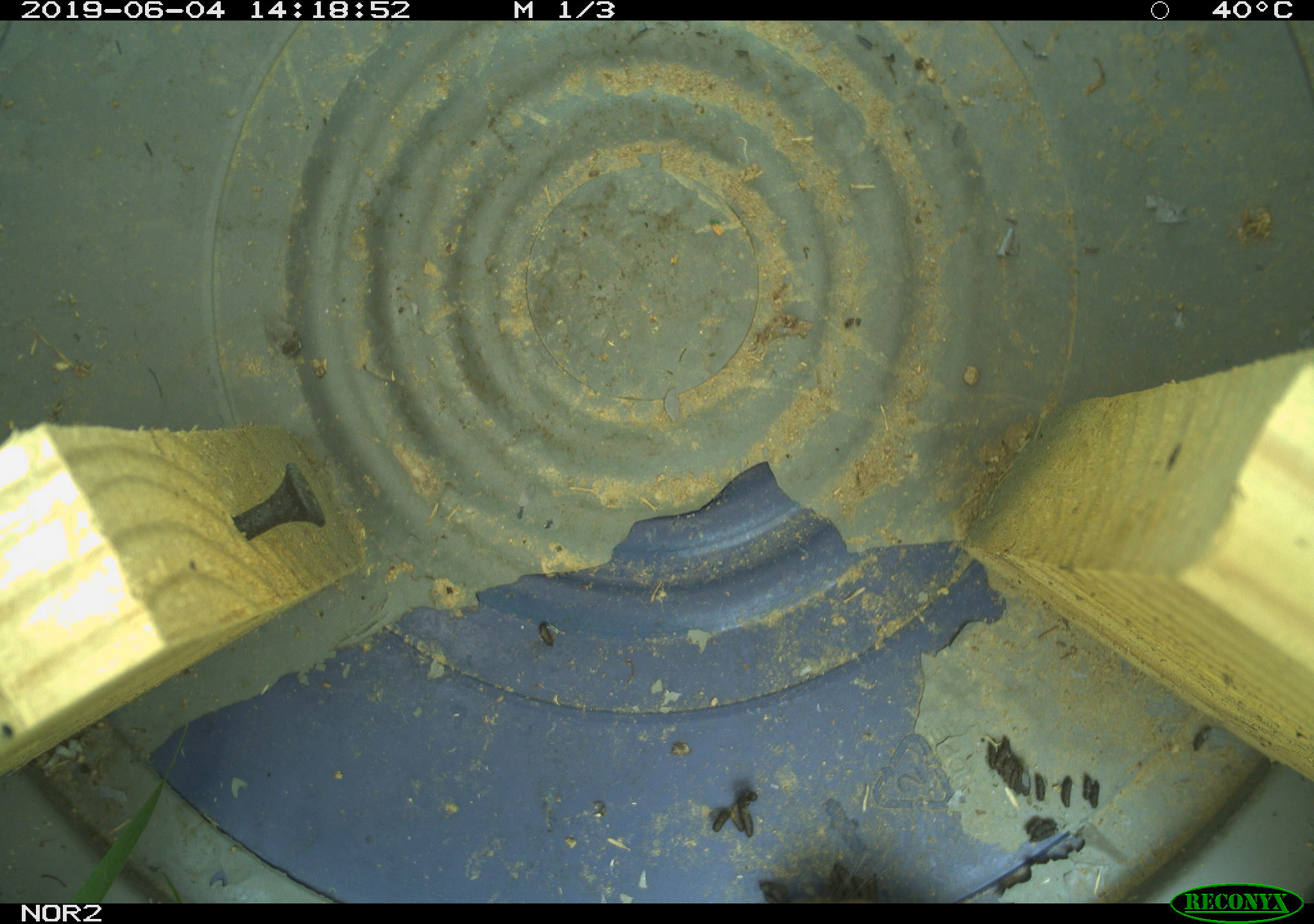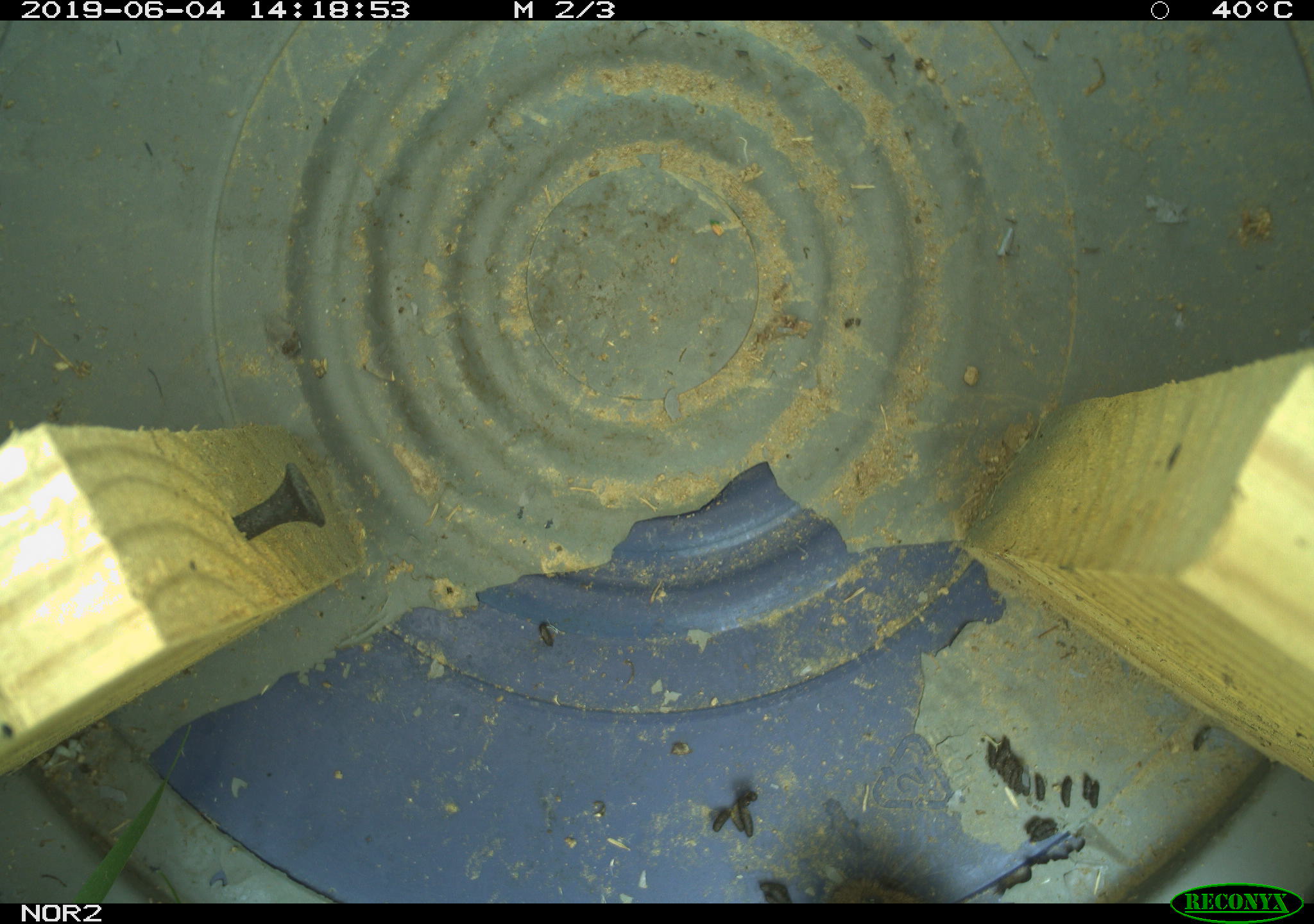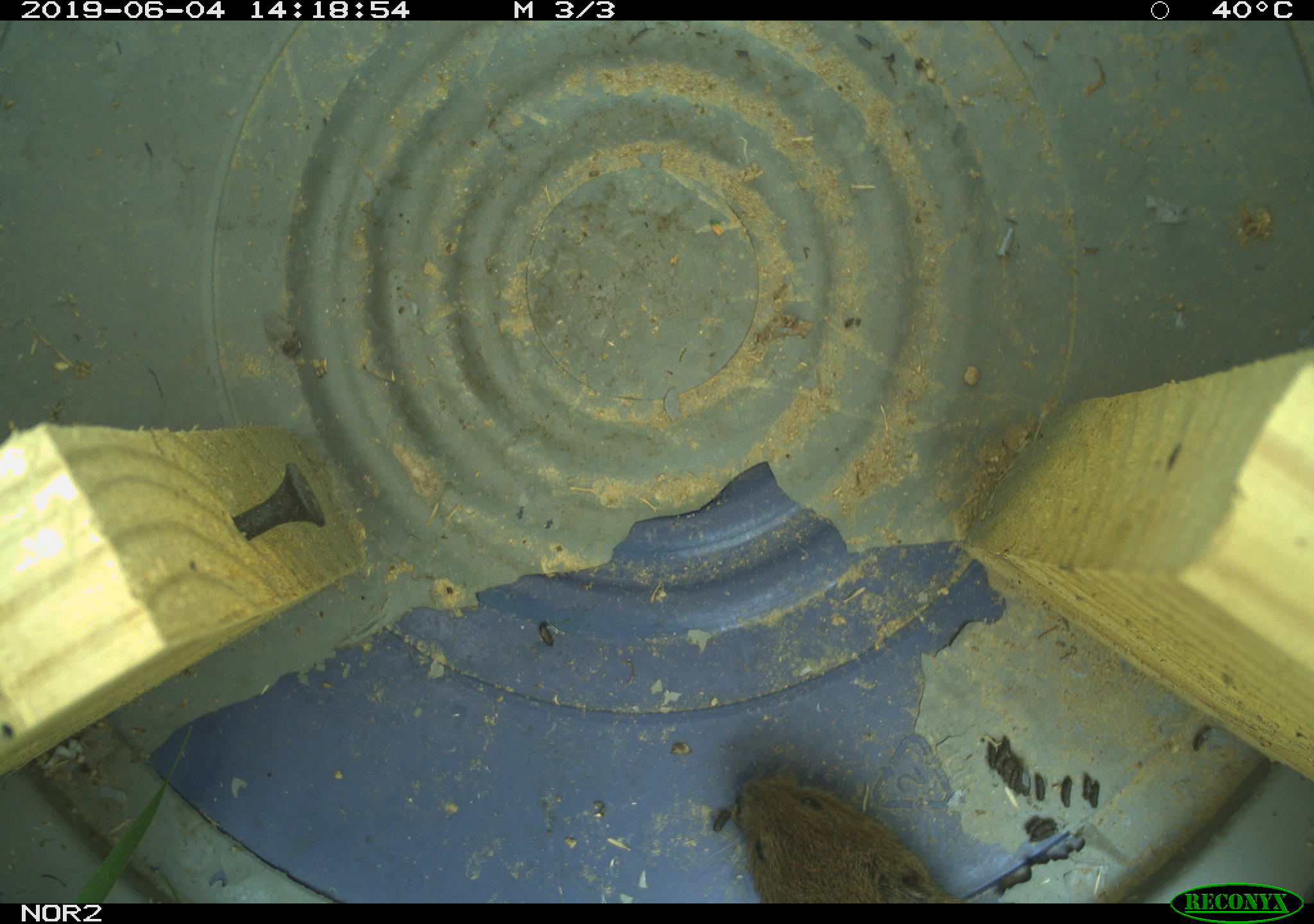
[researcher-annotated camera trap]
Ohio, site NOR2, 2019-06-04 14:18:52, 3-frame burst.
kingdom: Animalia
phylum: Chordata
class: Mammalia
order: Rodentia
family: Cricetidae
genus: Microtus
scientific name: Microtus pennsylvanicus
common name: meadow vole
Meadow vole (Microtus pennsylvanicus).